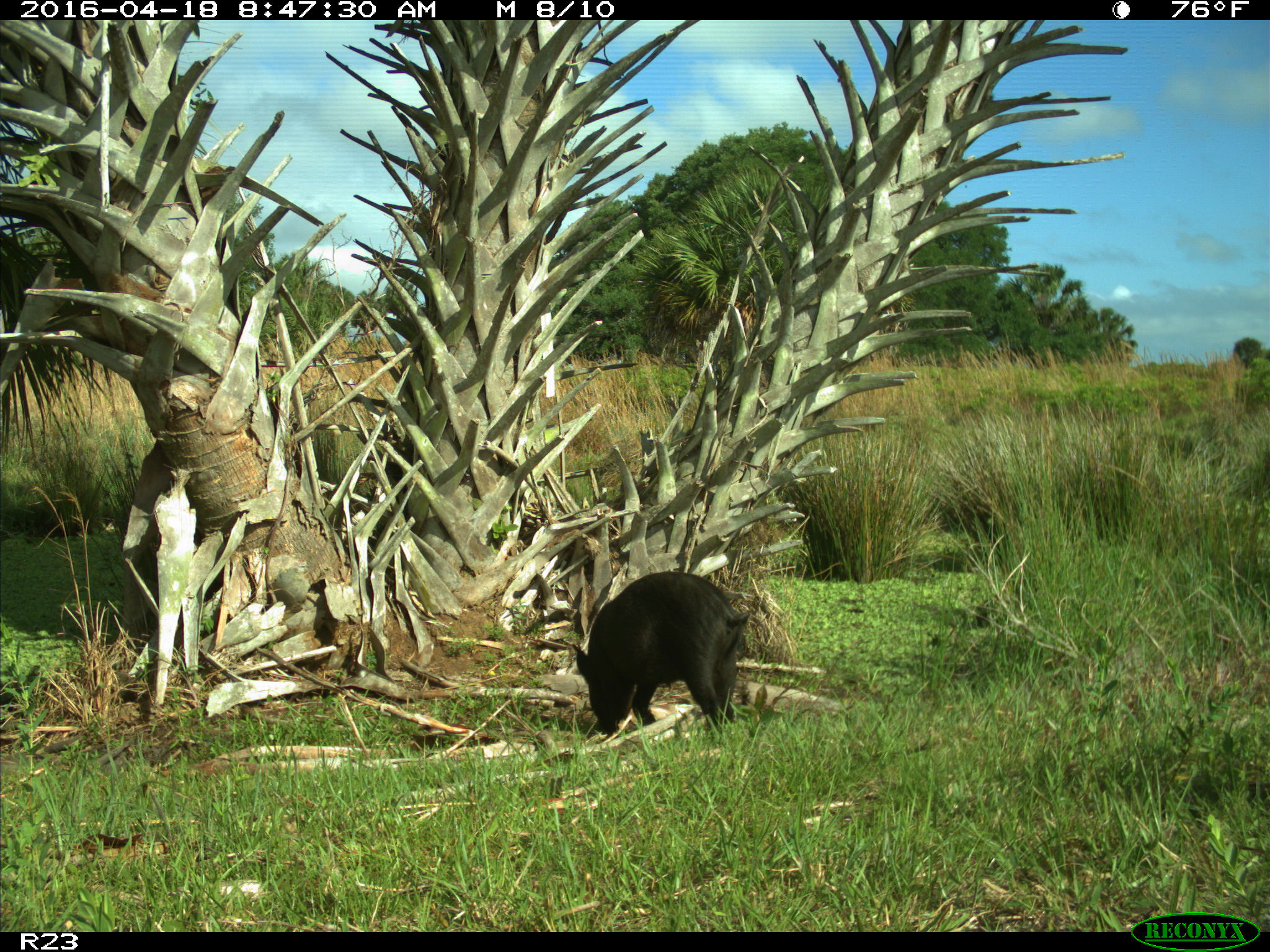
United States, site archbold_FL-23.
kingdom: Animalia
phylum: Chordata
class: Mammalia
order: Artiodactyla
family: Suidae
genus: Sus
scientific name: Sus scrofa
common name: wild boar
Sus scrofa (wild boar).